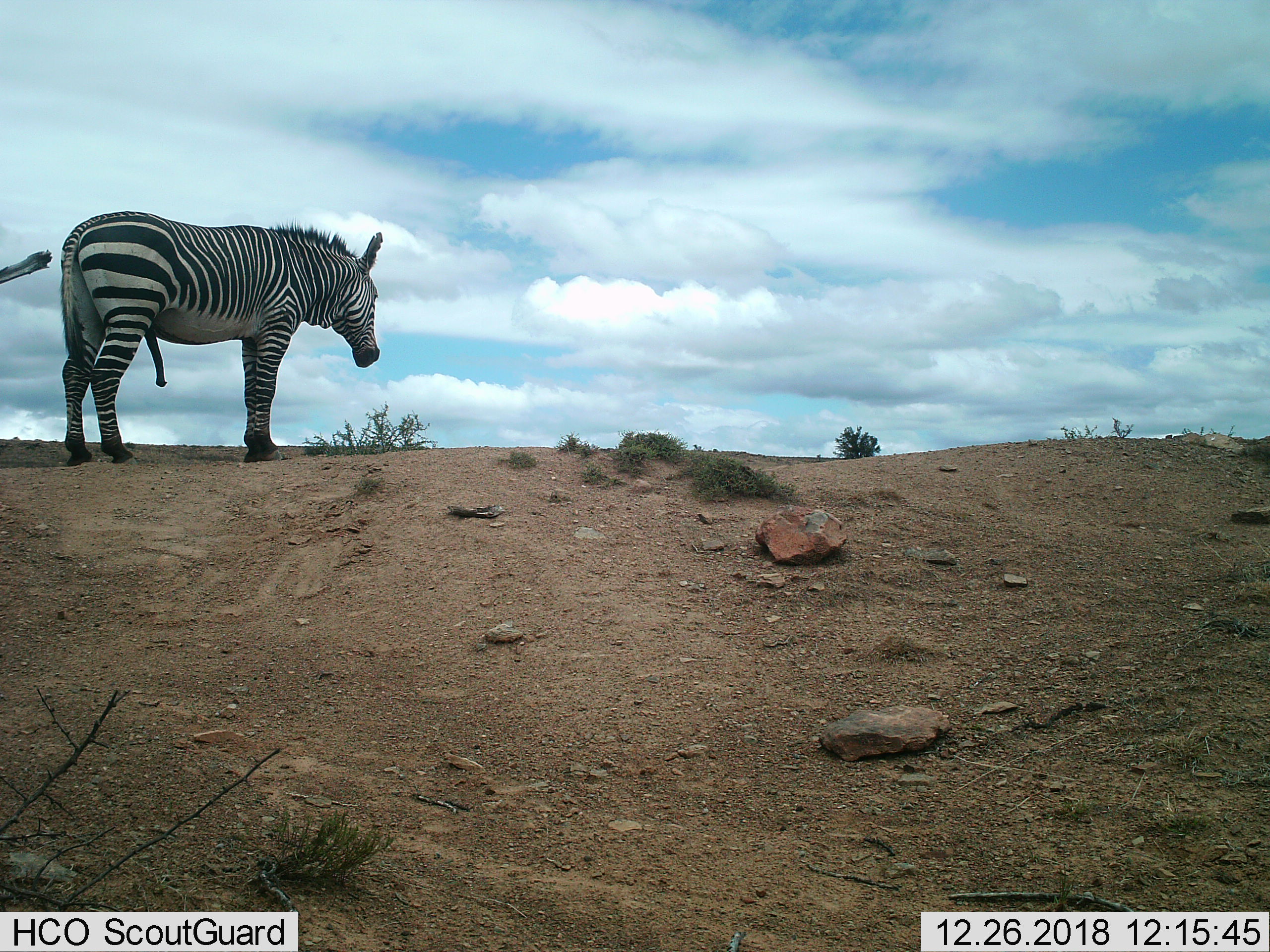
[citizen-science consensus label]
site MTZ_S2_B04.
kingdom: Animalia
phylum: Chordata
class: Mammalia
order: Perissodactyla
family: Equidae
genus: Equus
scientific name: Equus zebra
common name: mountain zebra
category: zebramountain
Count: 1.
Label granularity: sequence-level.